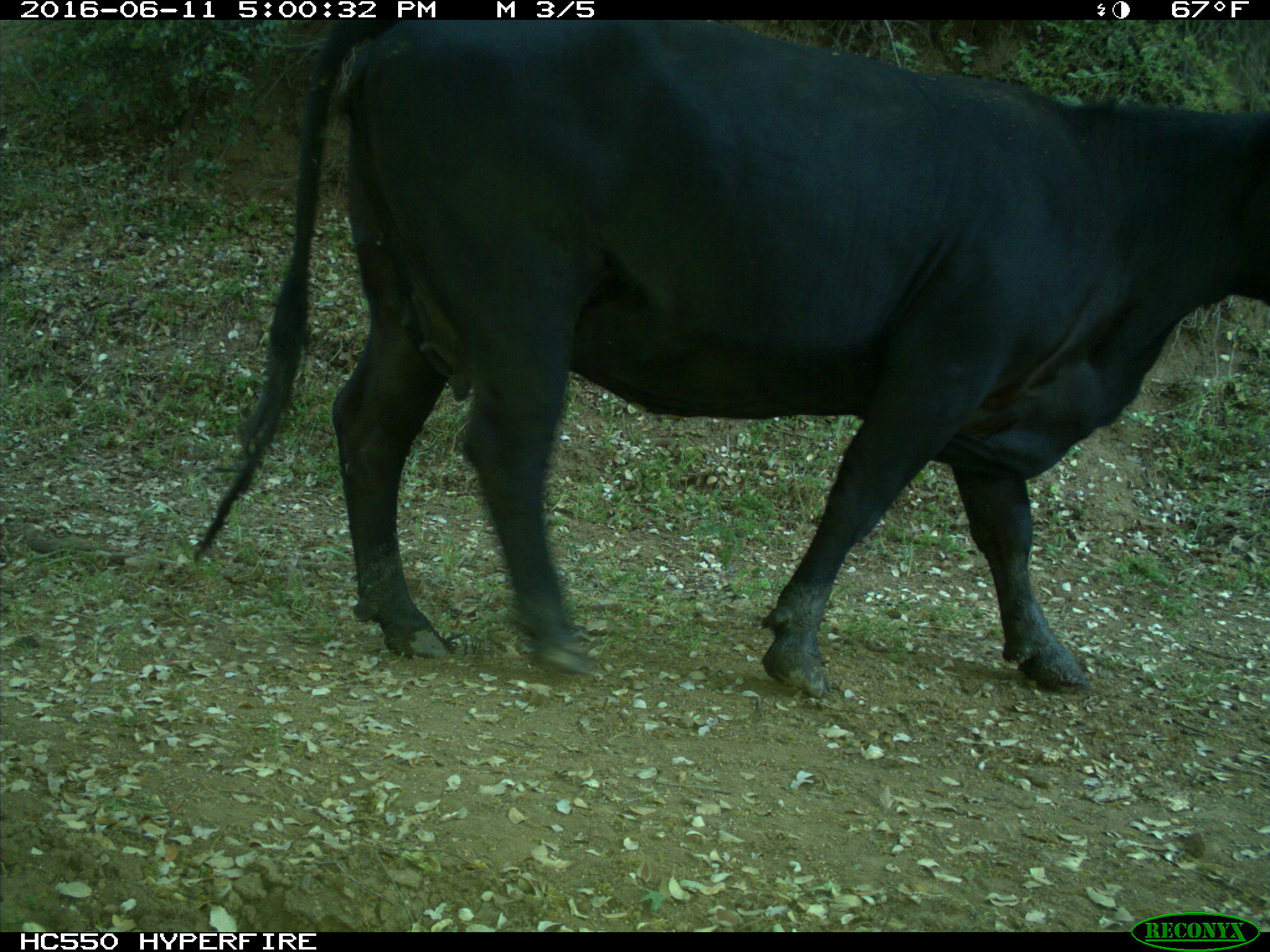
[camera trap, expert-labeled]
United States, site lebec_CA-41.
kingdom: Animalia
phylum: Chordata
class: Mammalia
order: Artiodactyla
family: Bovidae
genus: Bos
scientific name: Bos taurus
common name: domestic cow